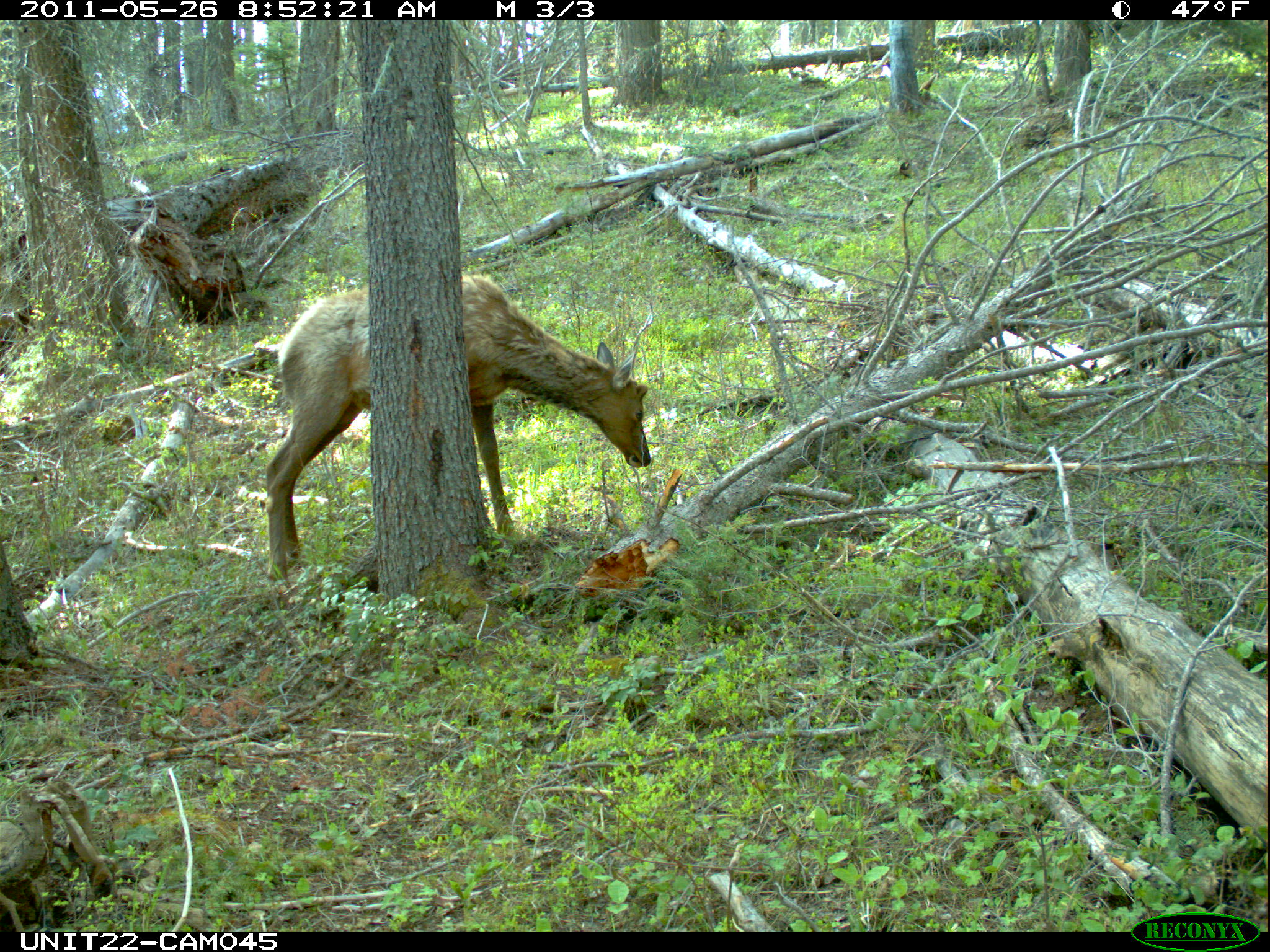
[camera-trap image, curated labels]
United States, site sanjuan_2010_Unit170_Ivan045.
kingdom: Animalia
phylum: Chordata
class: Mammalia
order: Artiodactyla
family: Cervidae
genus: Cervus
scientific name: Cervus elaphus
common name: red deer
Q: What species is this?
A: Cervus elaphus (red deer).